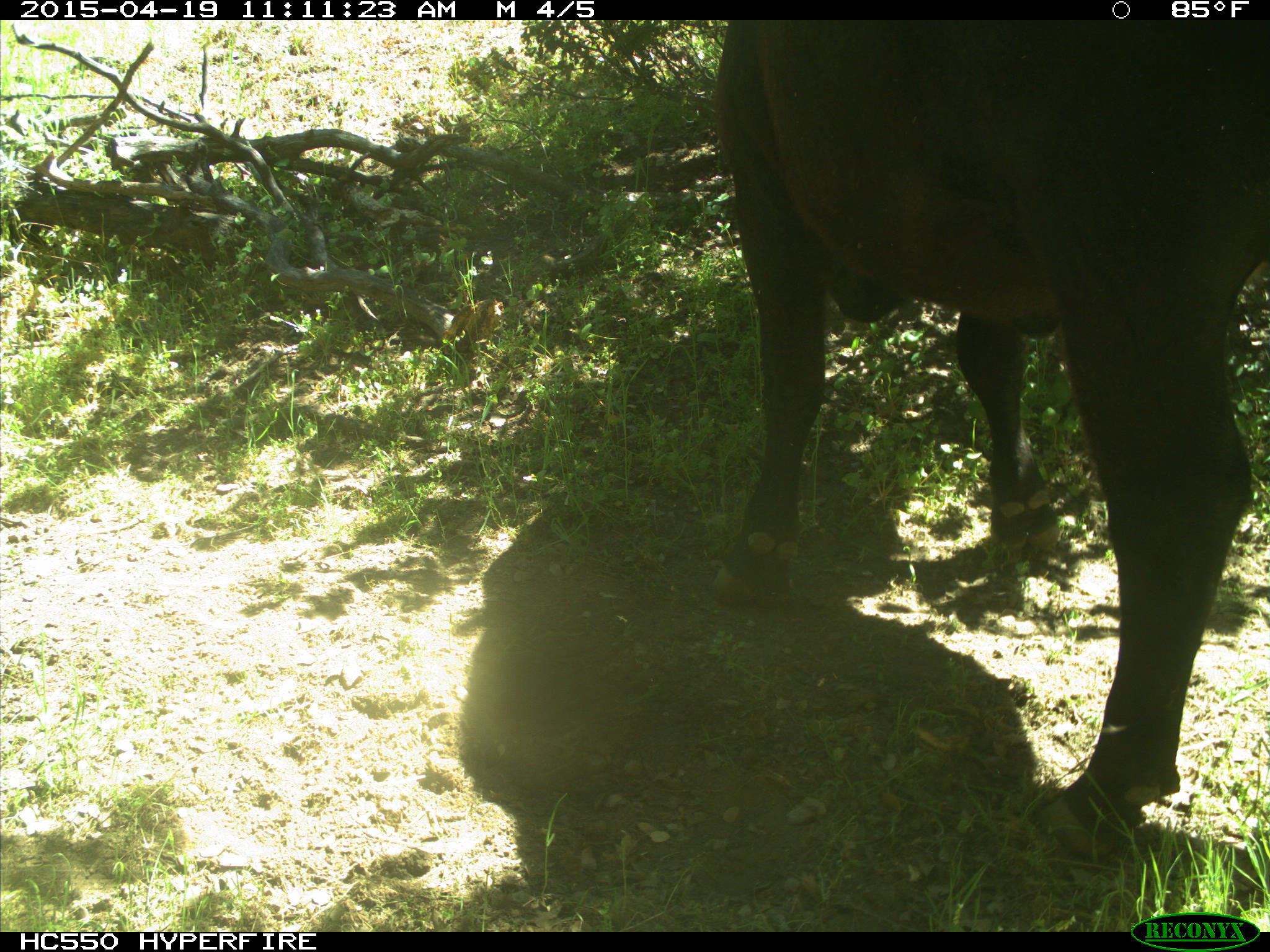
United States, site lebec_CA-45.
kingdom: Animalia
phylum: Chordata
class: Mammalia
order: Artiodactyla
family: Bovidae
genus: Bos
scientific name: Bos taurus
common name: domestic cow